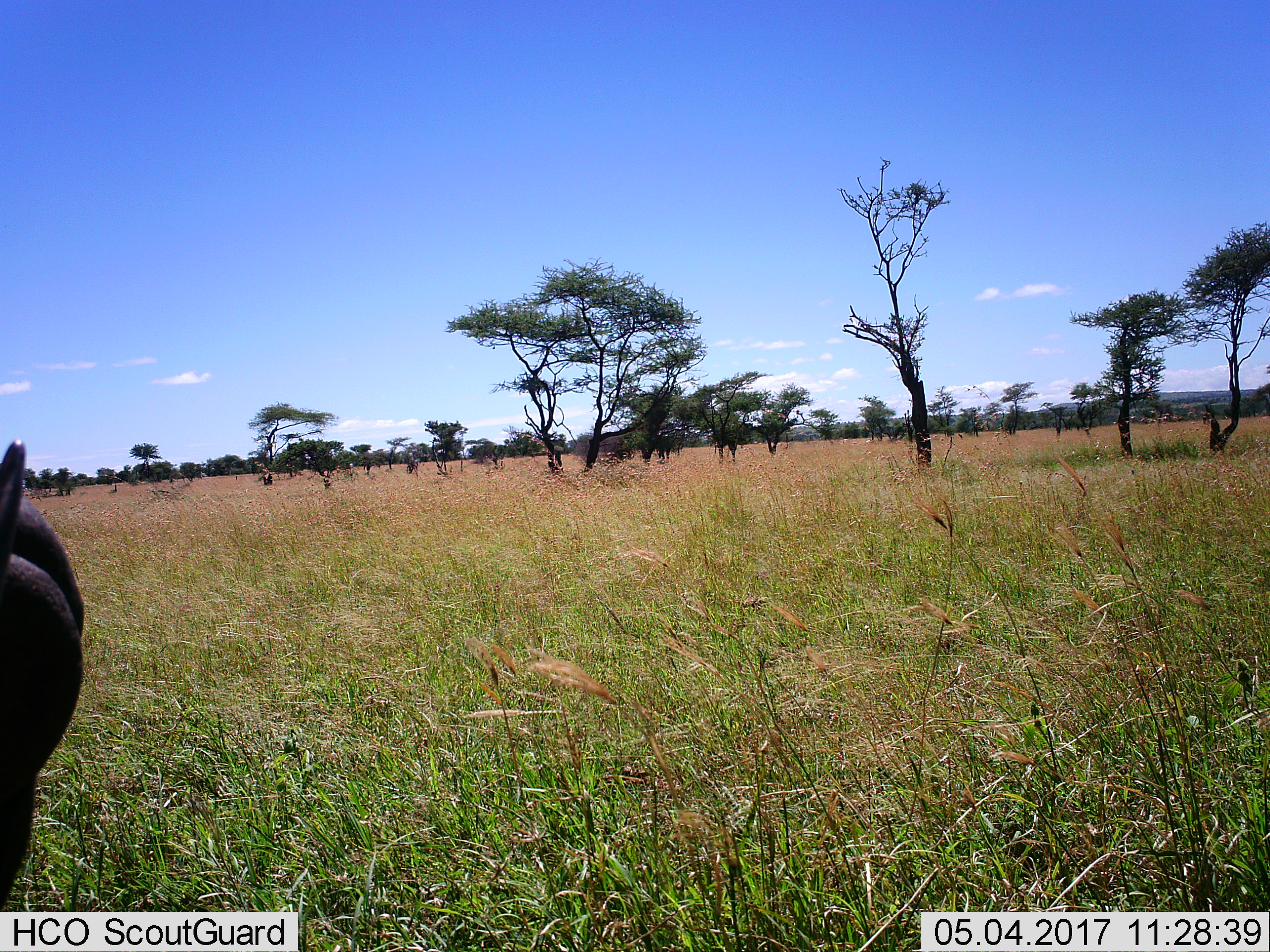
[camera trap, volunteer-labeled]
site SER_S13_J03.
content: unidentified animal